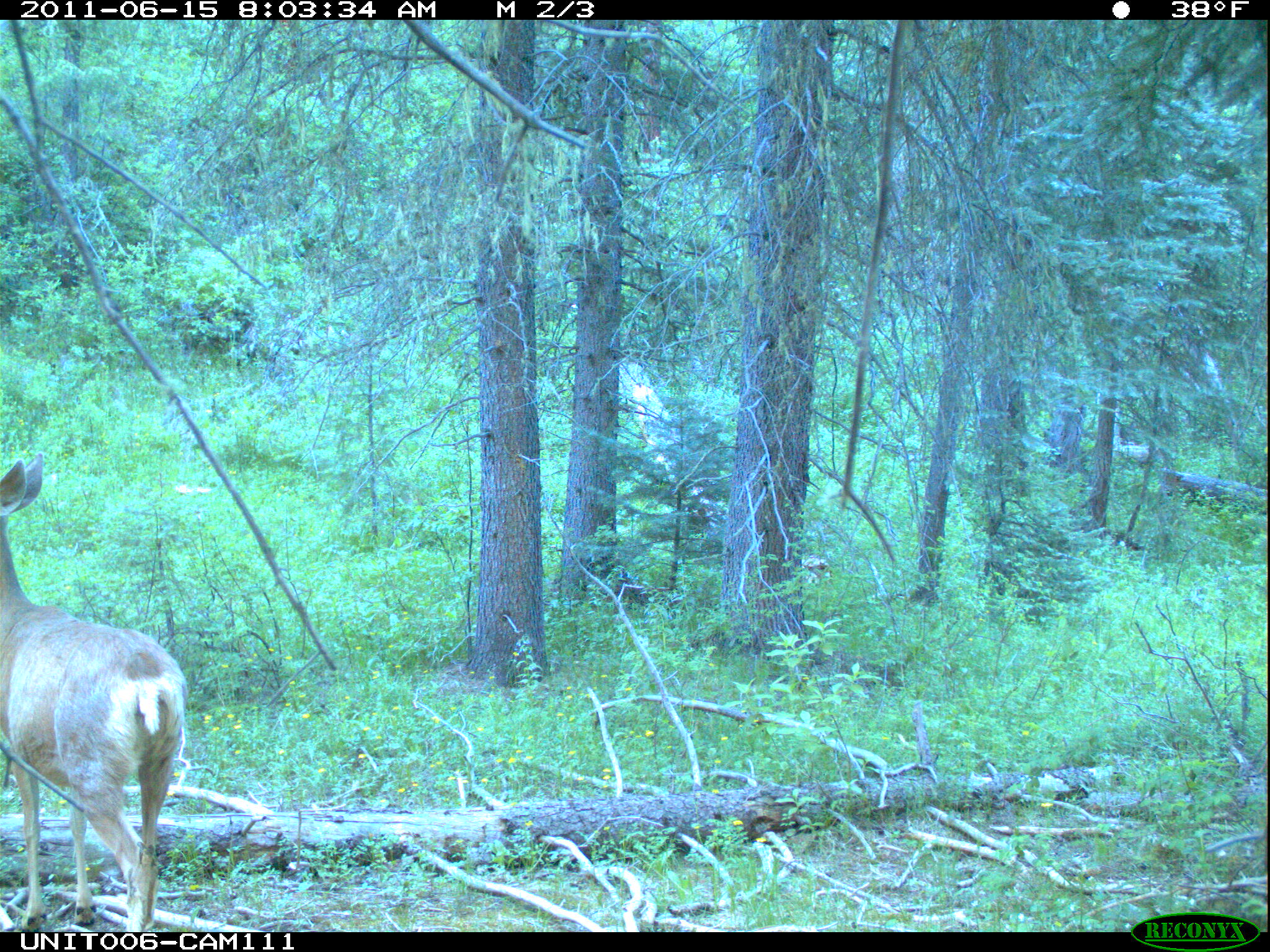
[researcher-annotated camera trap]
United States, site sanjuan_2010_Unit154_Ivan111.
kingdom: Animalia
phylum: Chordata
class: Mammalia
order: Artiodactyla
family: Cervidae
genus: Odocoileus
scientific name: Odocoileus hemionus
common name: mule deer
Odocoileus hemionus (mule deer).